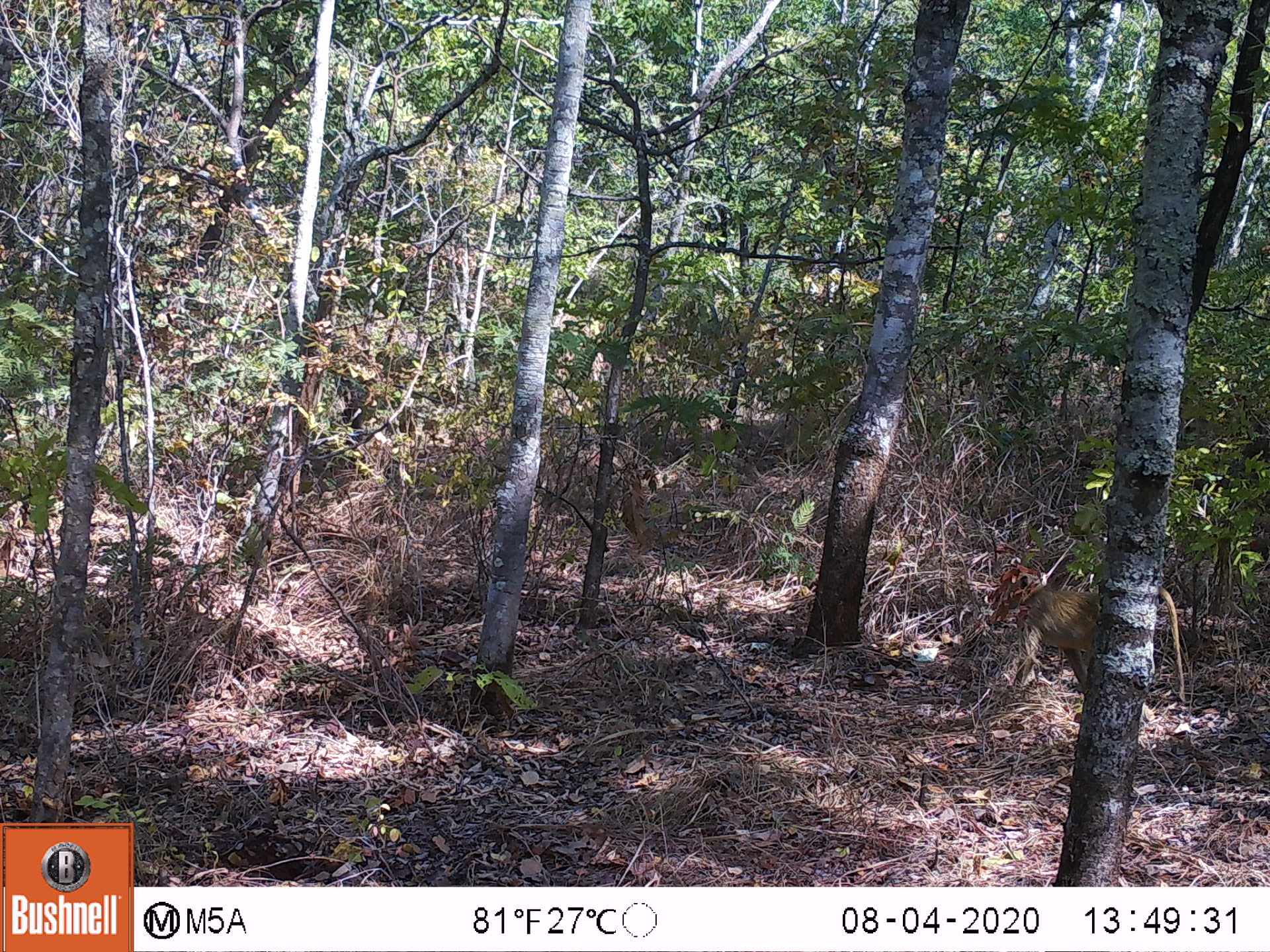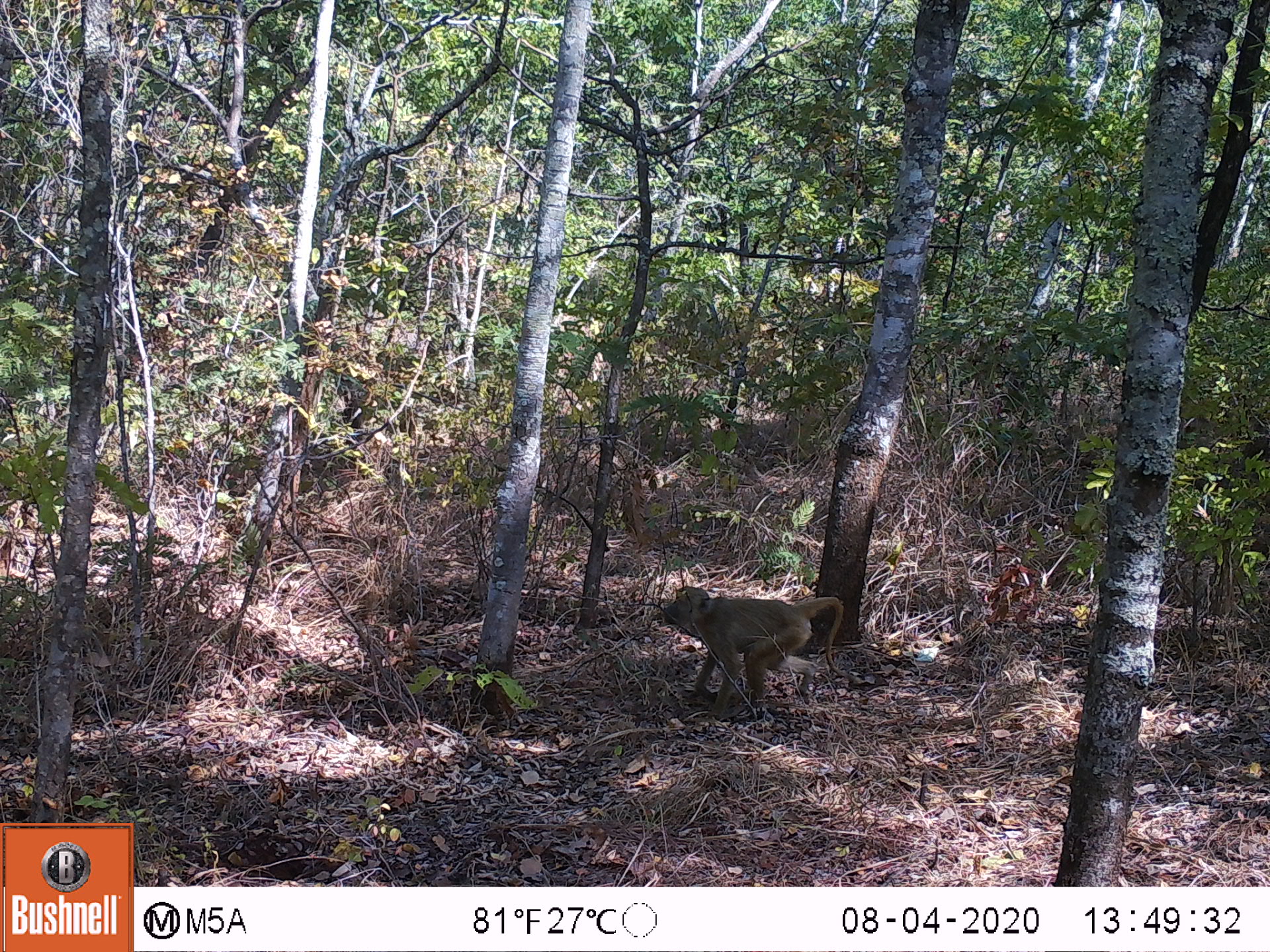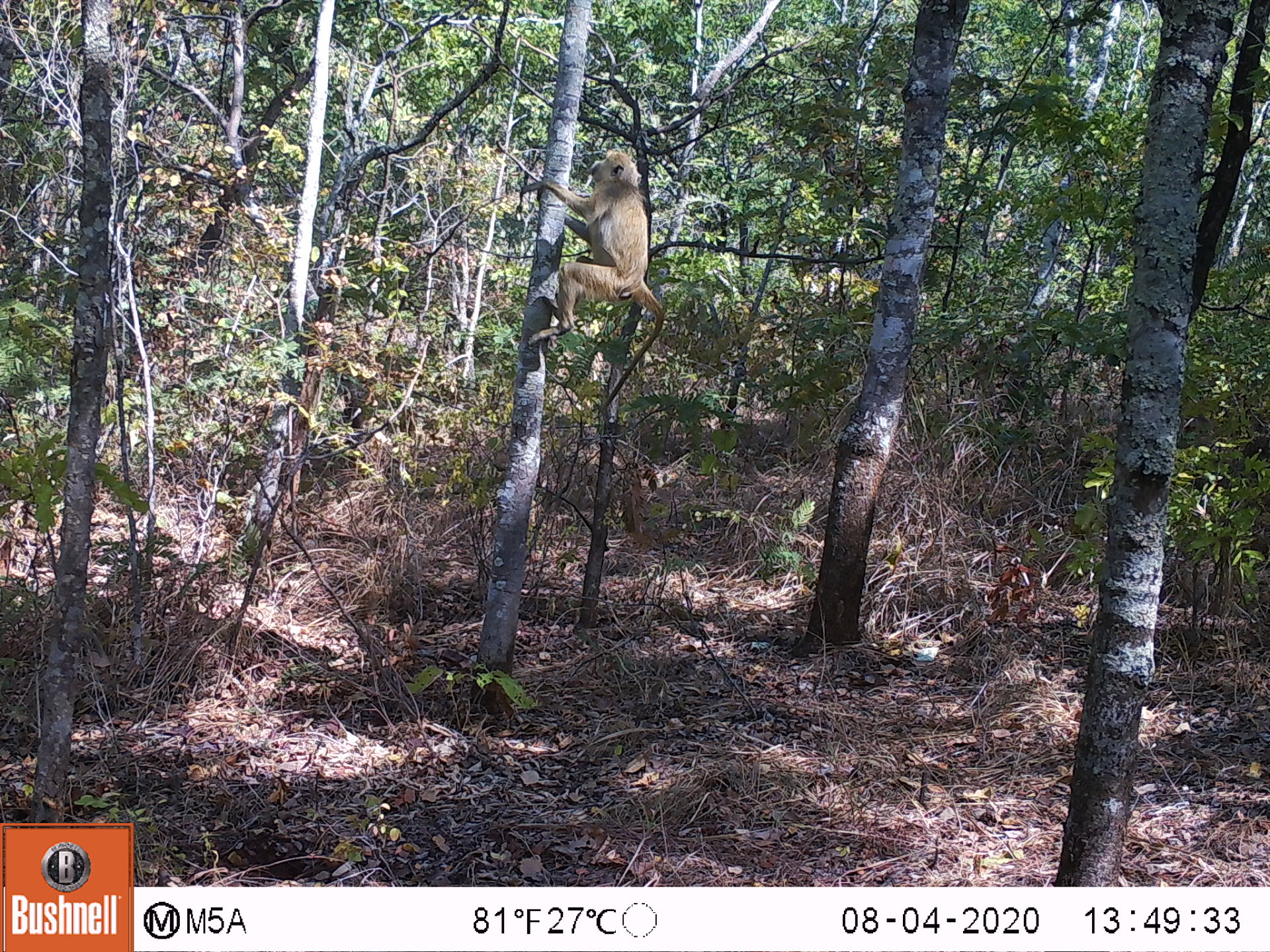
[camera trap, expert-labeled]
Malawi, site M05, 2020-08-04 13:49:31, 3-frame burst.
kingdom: Animalia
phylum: Chordata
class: Mammalia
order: Primates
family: Cercopithecidae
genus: Papio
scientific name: Papio cynocephalus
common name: yellow baboon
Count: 1.